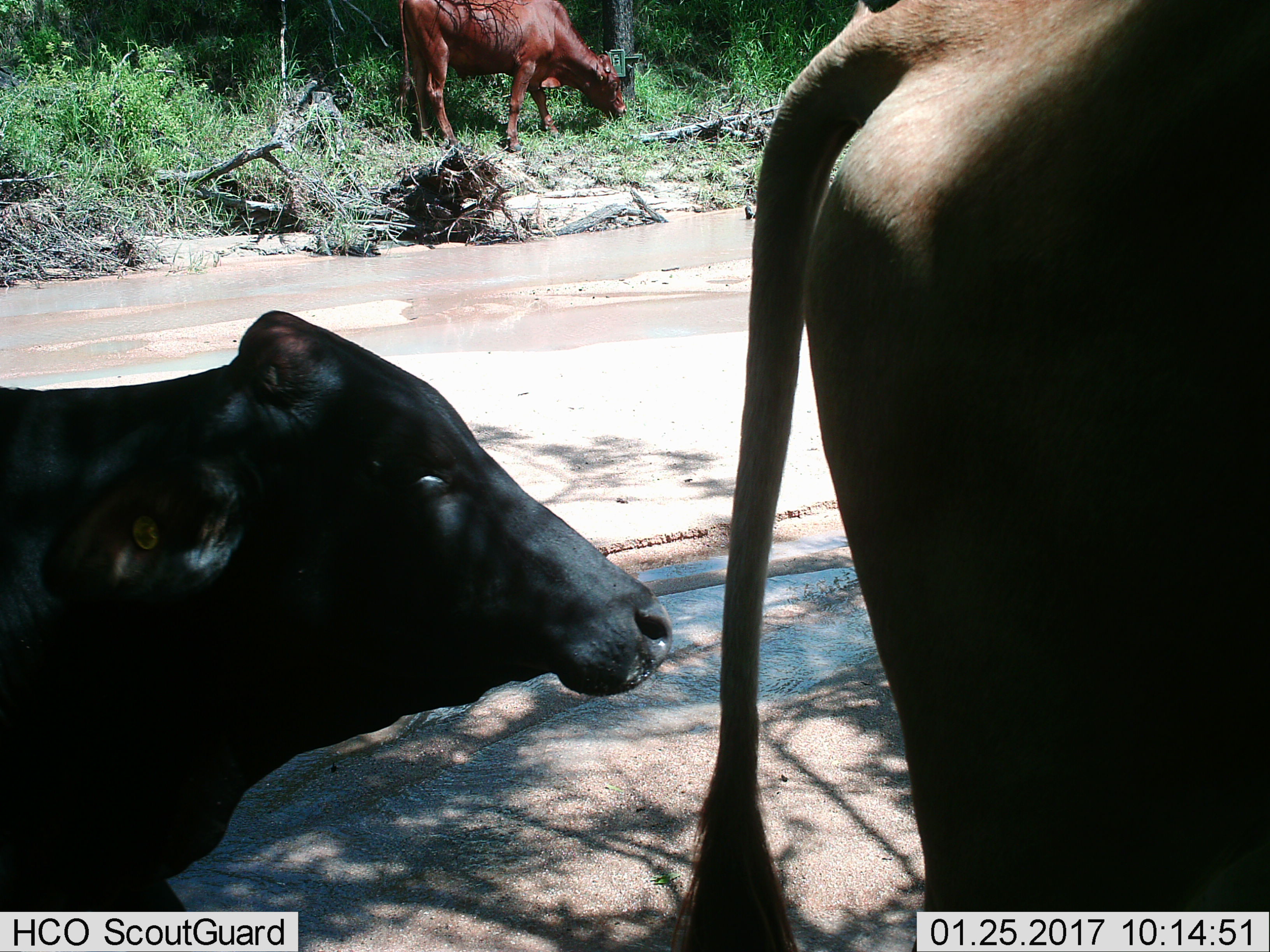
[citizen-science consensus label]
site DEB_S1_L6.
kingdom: Animalia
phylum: Chordata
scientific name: Vertebrata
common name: domestic animal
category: domesticanimal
Domesticanimal (domestic animal) (Vertebrata), count 3. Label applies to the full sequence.